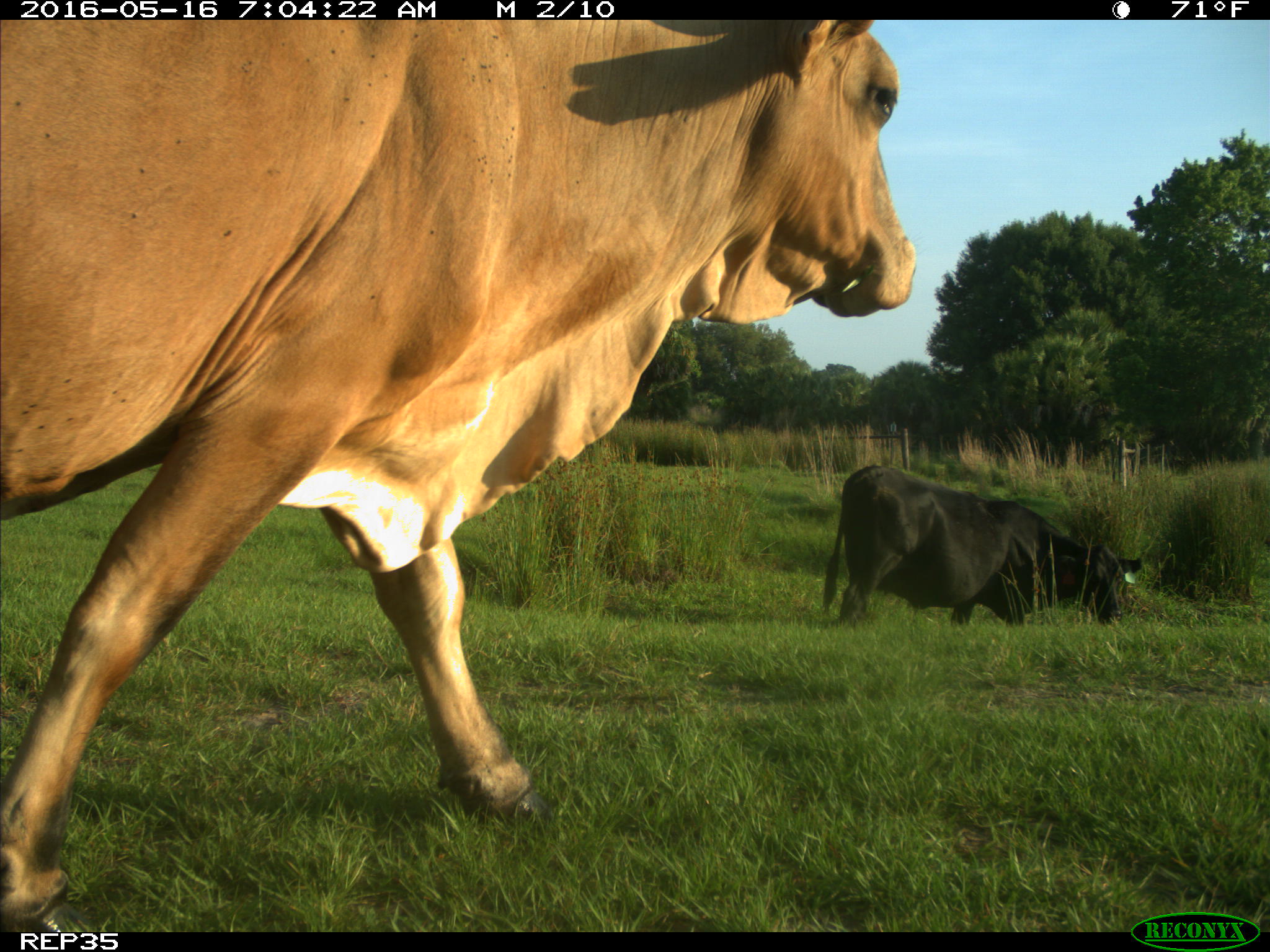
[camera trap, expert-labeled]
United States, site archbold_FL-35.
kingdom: Animalia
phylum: Chordata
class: Mammalia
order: Artiodactyla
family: Bovidae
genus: Bos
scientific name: Bos taurus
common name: domestic cow